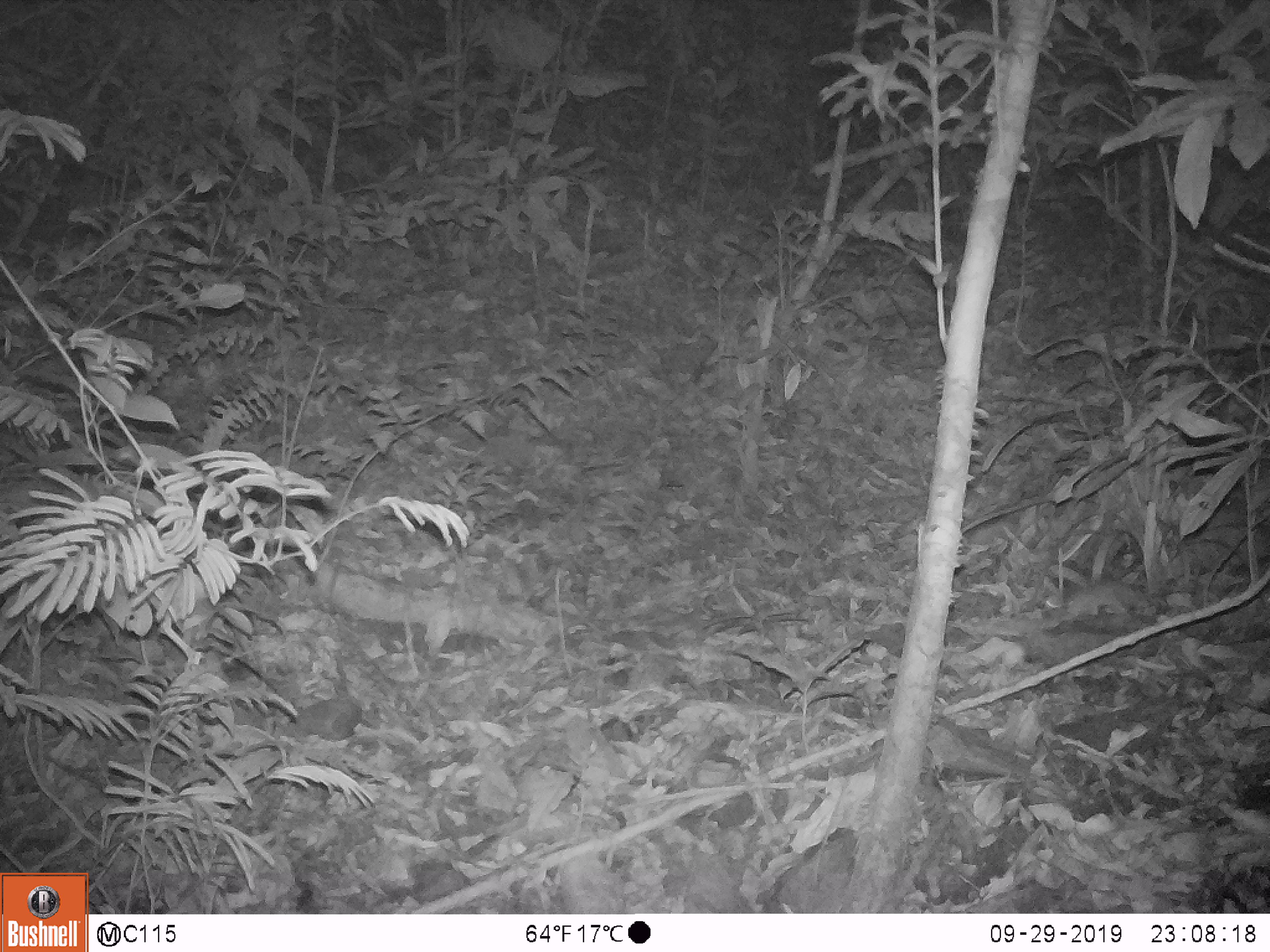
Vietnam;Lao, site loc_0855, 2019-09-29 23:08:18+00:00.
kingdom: Animalia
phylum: Chordata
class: Mammalia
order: Rodentia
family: Muridae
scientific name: Muridae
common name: old-world mice and rats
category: unidentified murid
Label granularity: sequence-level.